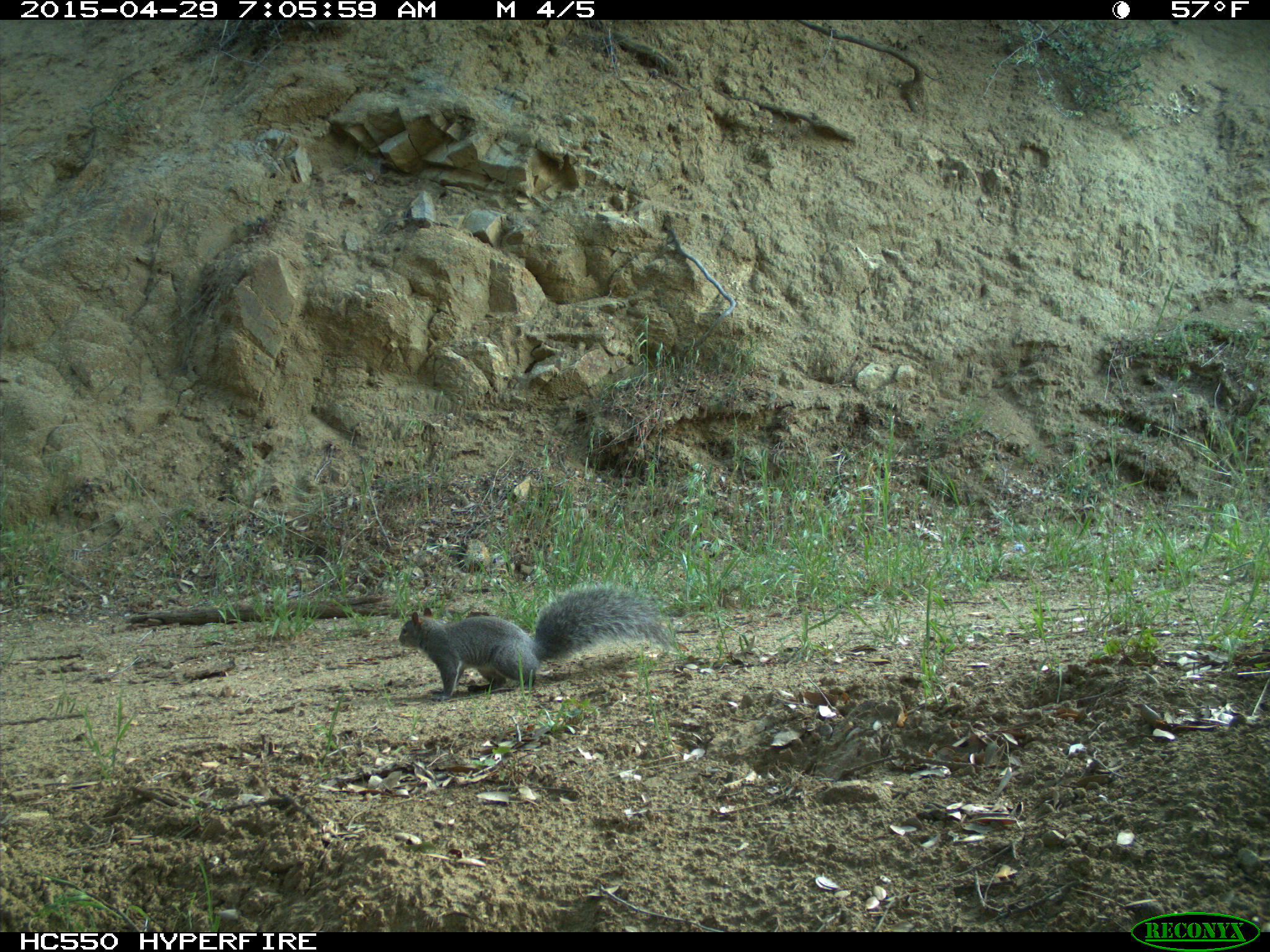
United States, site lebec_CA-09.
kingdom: Animalia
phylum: Chordata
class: Mammalia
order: Rodentia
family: Sciuridae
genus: Sciurus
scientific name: Sciurus carolinensis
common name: eastern gray squirrel